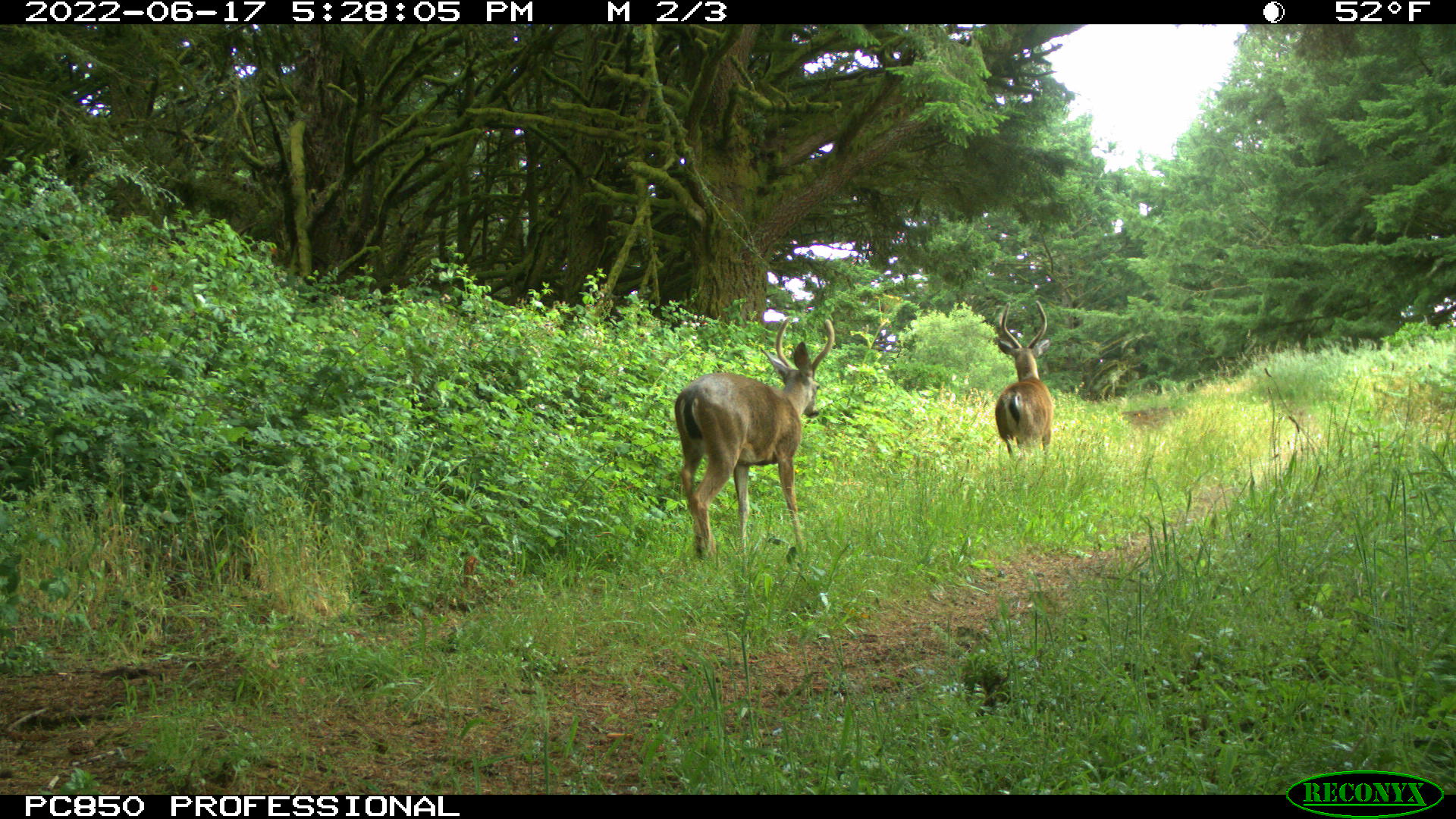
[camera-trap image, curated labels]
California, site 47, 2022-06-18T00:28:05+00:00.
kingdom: Animalia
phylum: Chordata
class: Mammalia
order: Artiodactyla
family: Cervidae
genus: Odocoileus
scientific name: Odocoileus hemionus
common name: mule deer